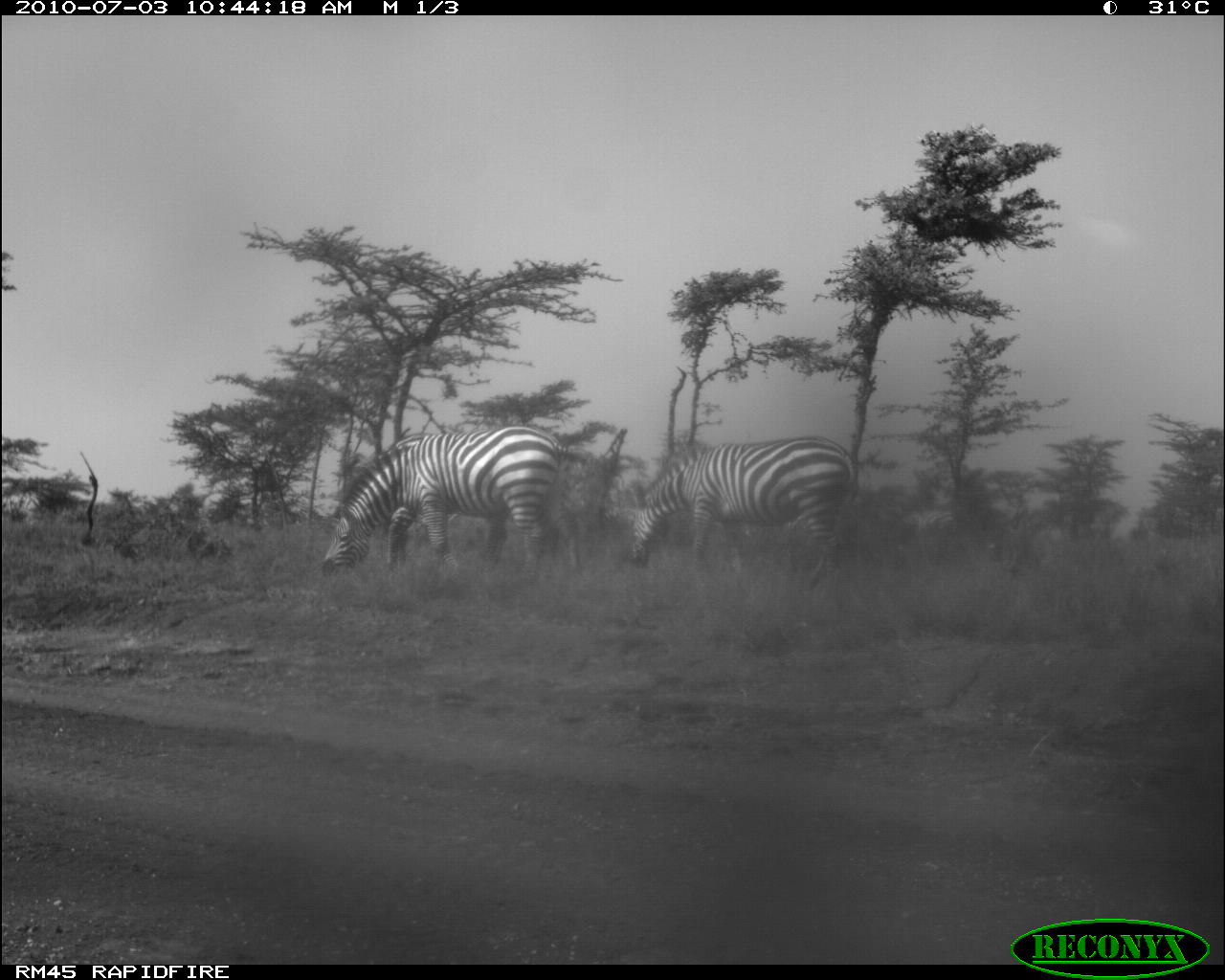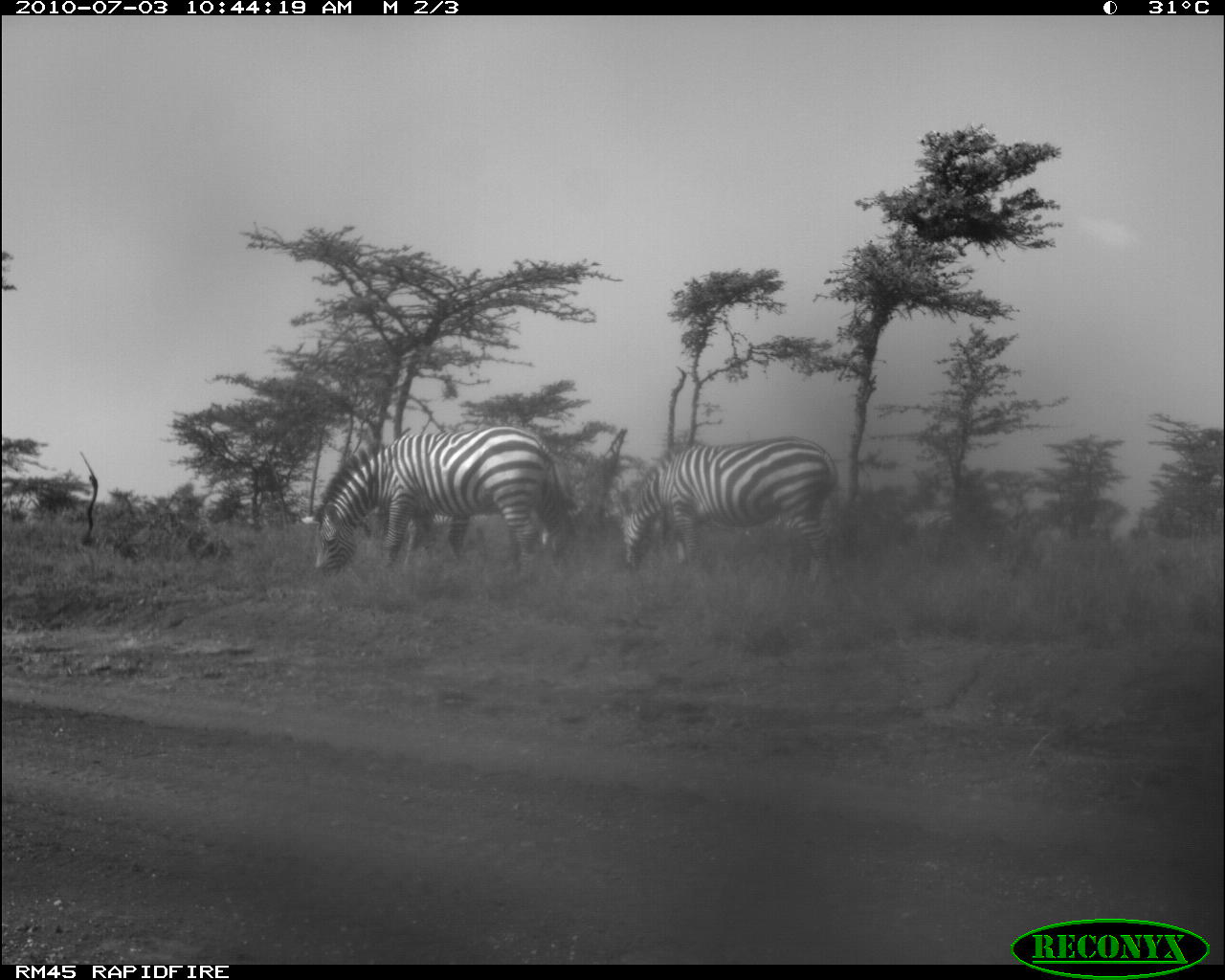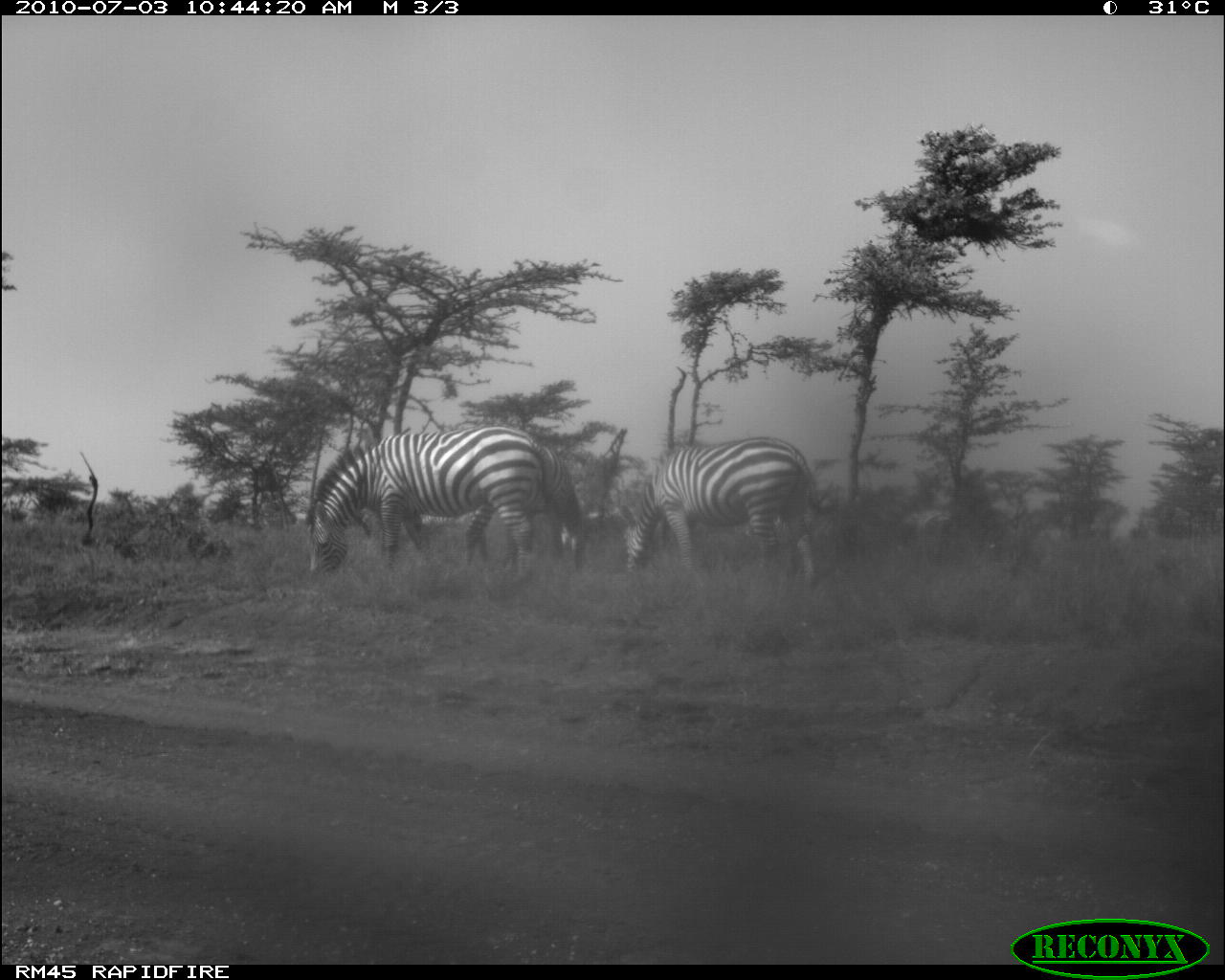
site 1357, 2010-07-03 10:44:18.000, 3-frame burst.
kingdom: Animalia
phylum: Chordata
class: Mammalia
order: Perissodactyla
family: Equidae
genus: Equus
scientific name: Equus quagga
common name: plains zebra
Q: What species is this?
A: Equus quagga (plains zebra).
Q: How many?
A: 3.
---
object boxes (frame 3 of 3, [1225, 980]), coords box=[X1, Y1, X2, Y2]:
equus quagga: box=[301, 422, 549, 585]; box=[614, 432, 825, 590]; box=[460, 440, 602, 576]